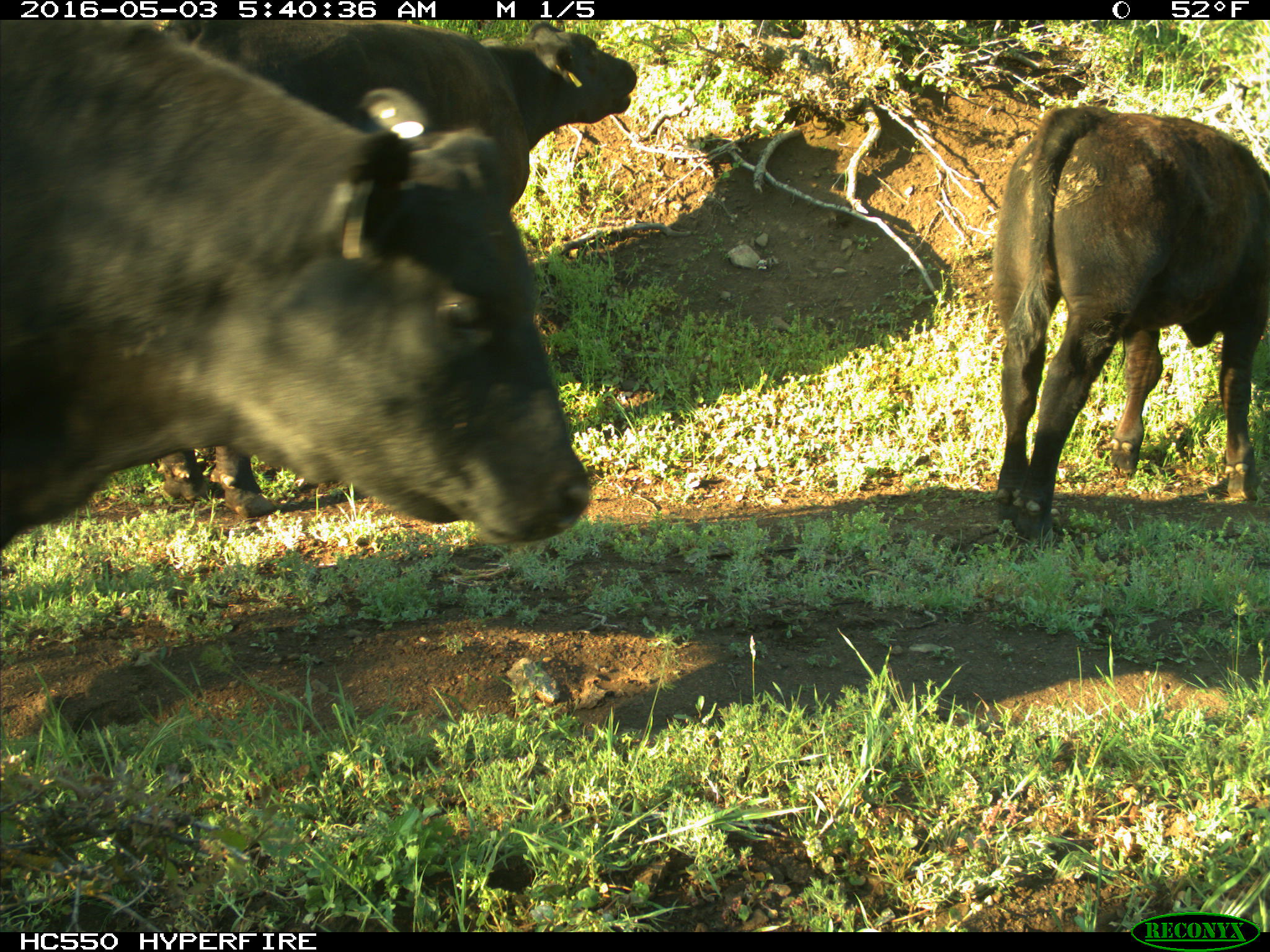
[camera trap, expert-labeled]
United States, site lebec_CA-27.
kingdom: Animalia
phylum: Chordata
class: Mammalia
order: Artiodactyla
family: Bovidae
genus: Bos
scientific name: Bos taurus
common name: domestic cow